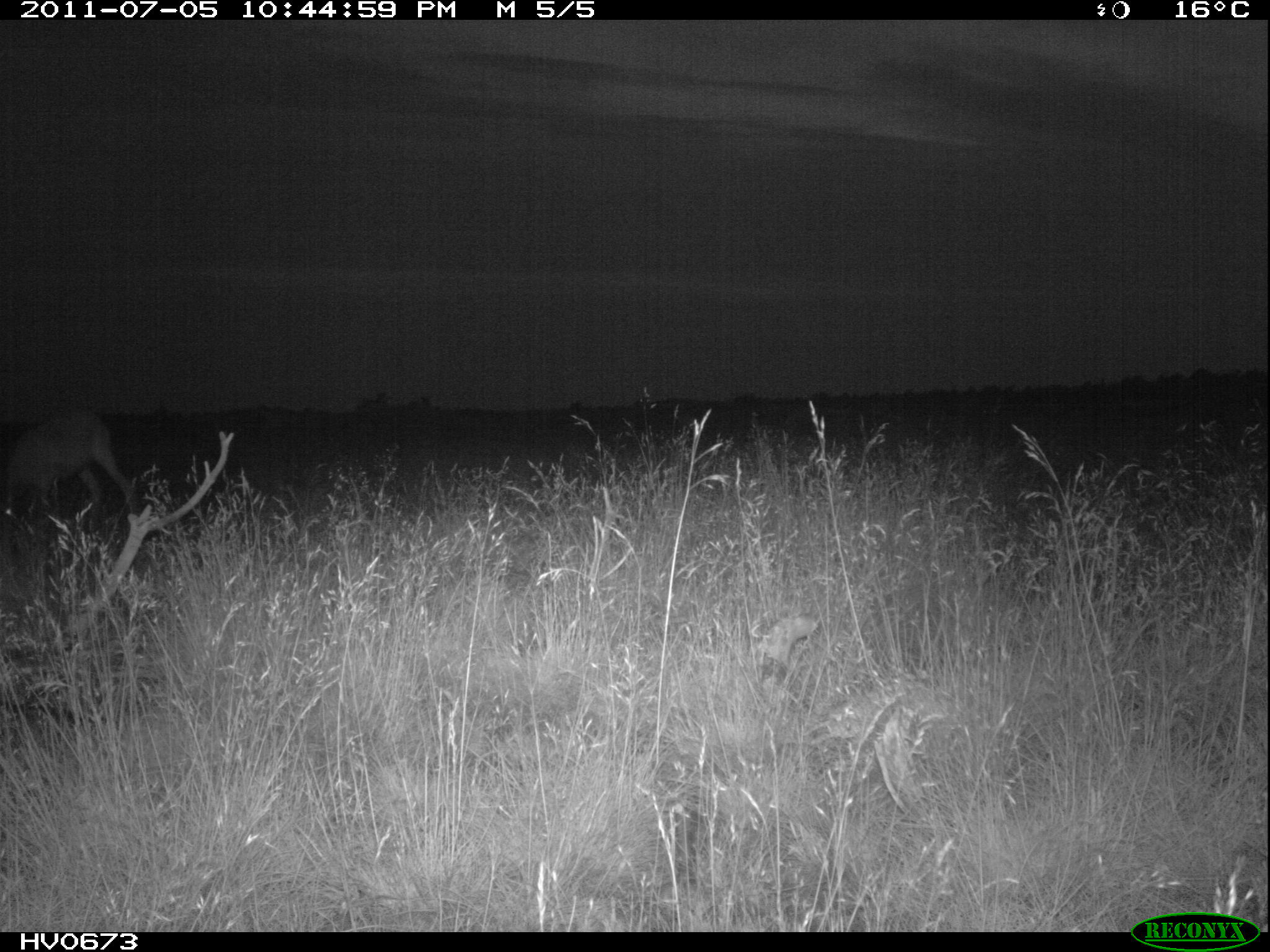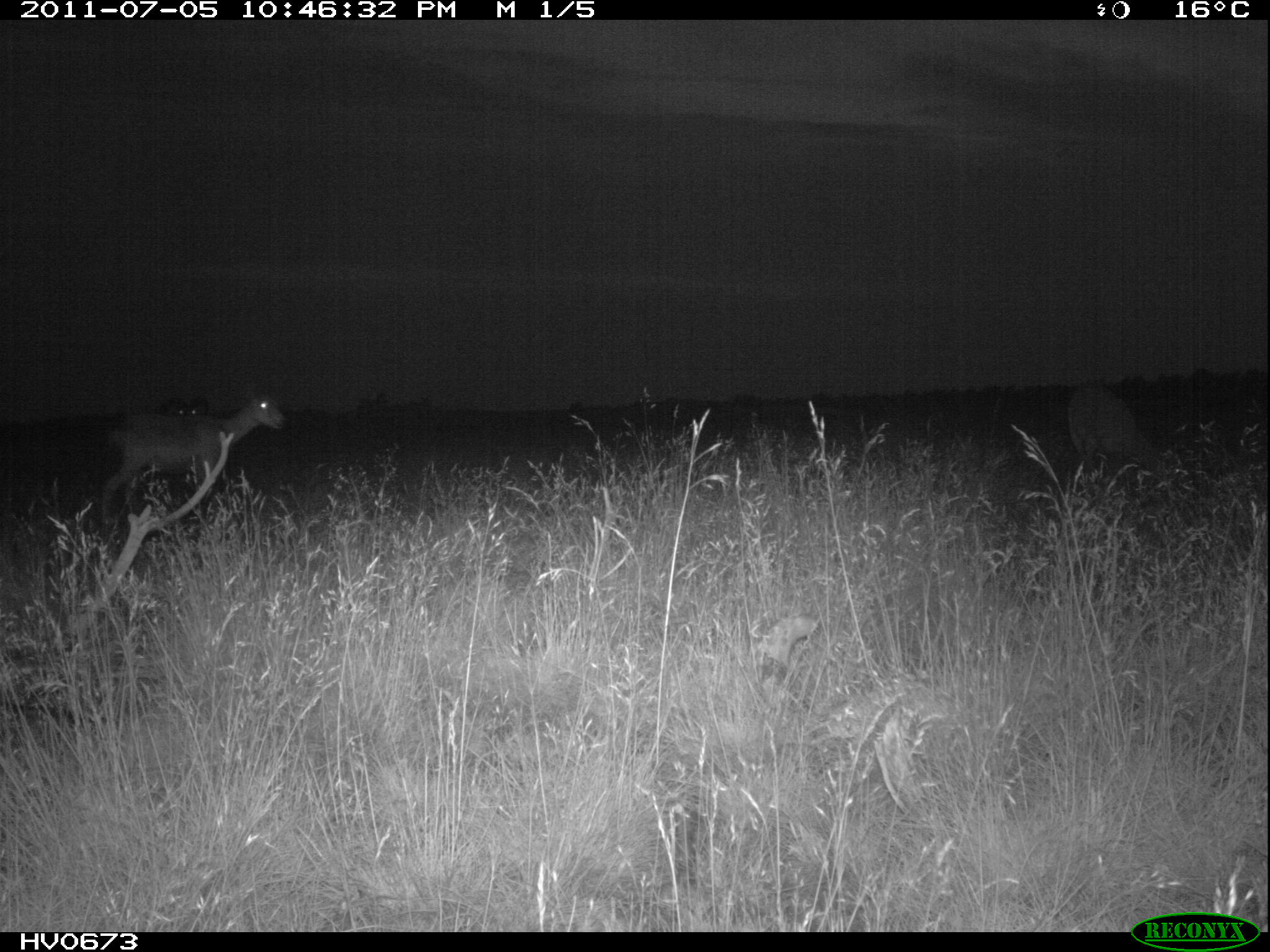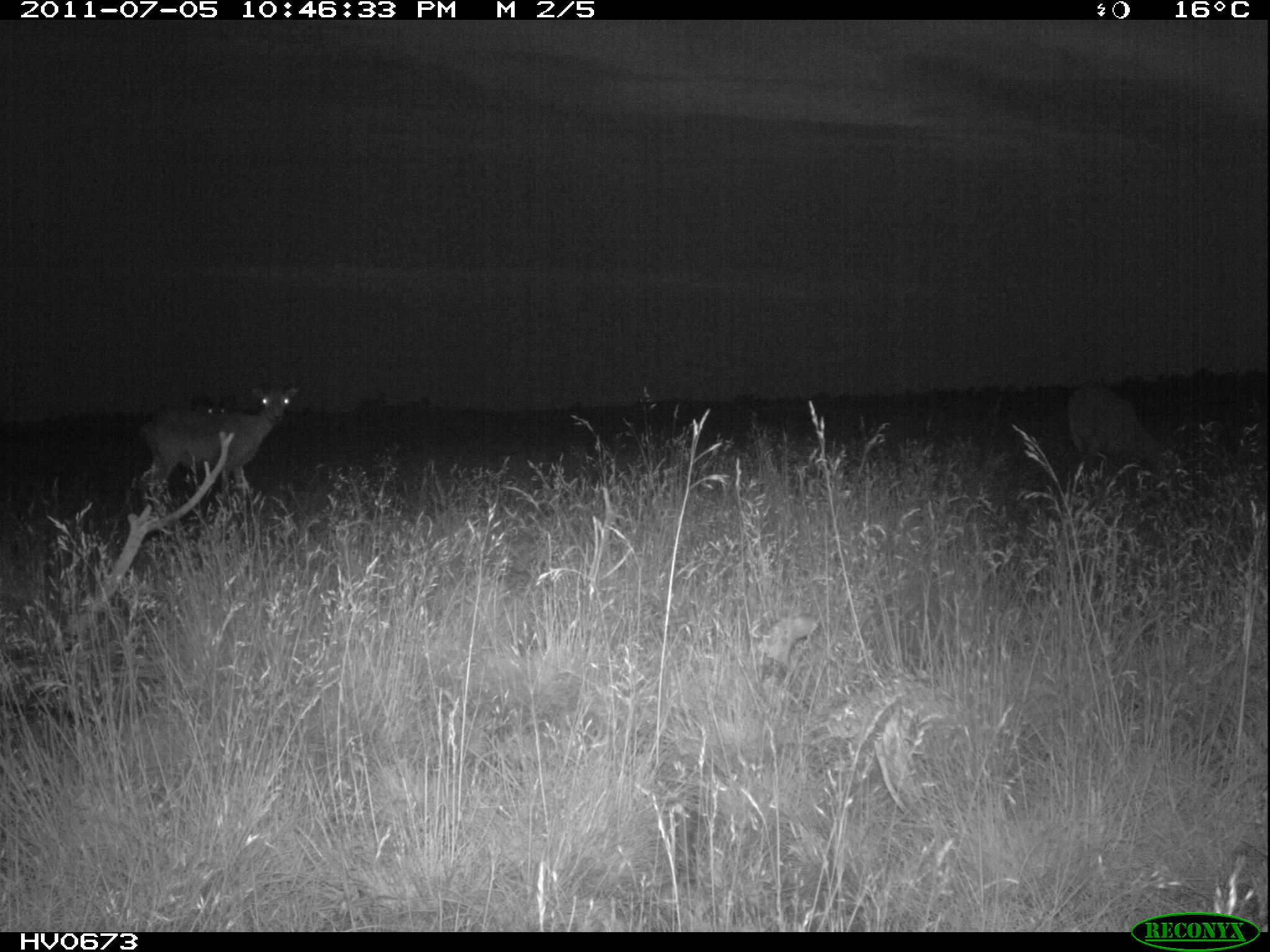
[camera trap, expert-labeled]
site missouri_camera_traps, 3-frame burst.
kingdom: Animalia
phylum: Chordata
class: Mammalia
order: Artiodactyla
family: Bovidae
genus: Ovis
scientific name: Ovis ammon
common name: mouflon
Mouflon (Ovis ammon). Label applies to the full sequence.